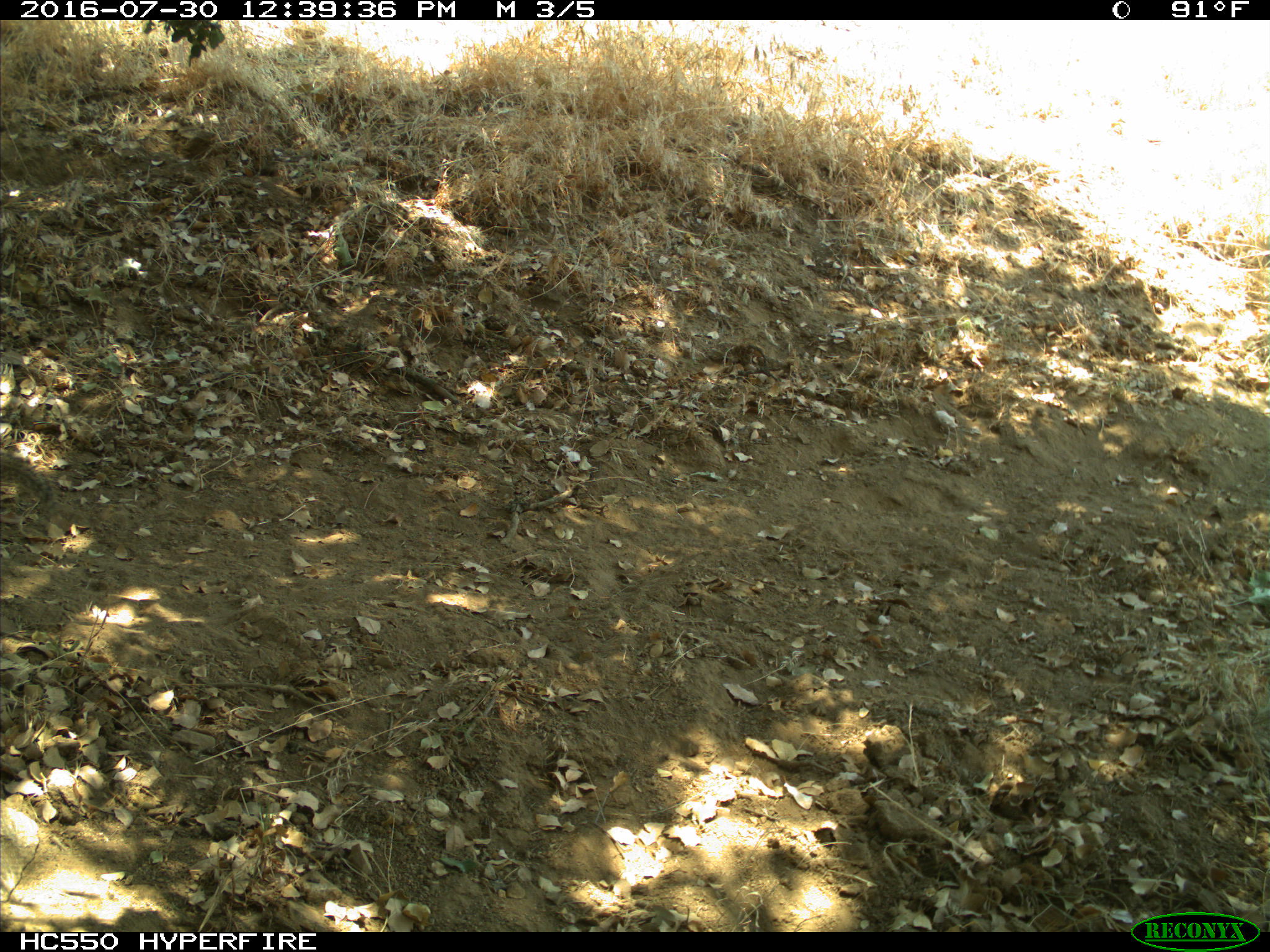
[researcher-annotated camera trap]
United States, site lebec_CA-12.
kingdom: Animalia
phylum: Chordata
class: Mammalia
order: Rodentia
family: Sciuridae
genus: Otospermophilus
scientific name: Otospermophilus beecheyi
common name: california ground squirrel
Otospermophilus beecheyi (california ground squirrel).